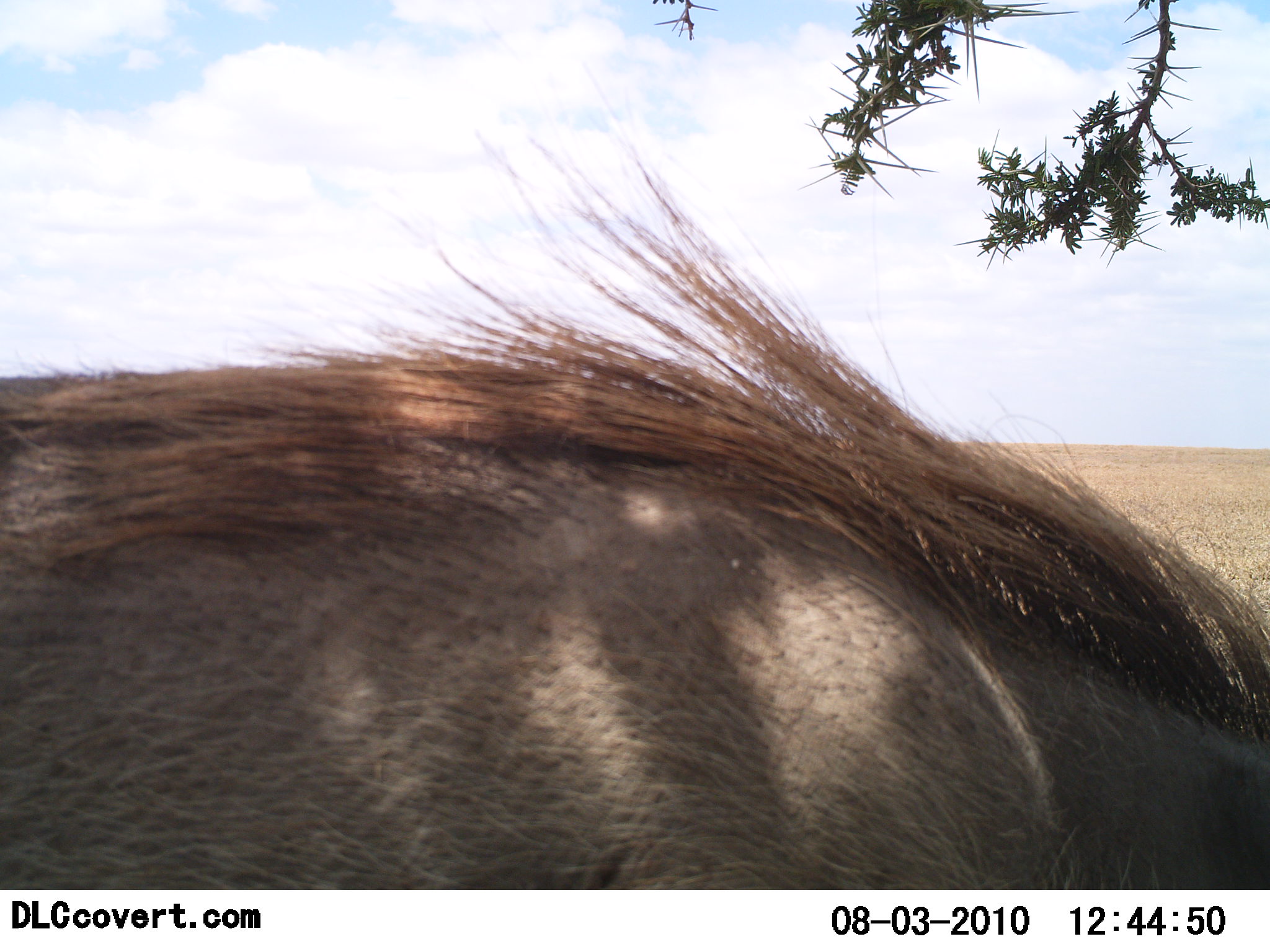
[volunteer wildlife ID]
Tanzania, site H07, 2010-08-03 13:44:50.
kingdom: Animalia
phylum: Chordata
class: Mammalia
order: Artiodactyla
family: Suidae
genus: Phacochoerus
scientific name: Phacochoerus africanus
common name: warthog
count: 1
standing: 92%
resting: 0%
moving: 0%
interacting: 0%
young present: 0%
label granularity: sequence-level